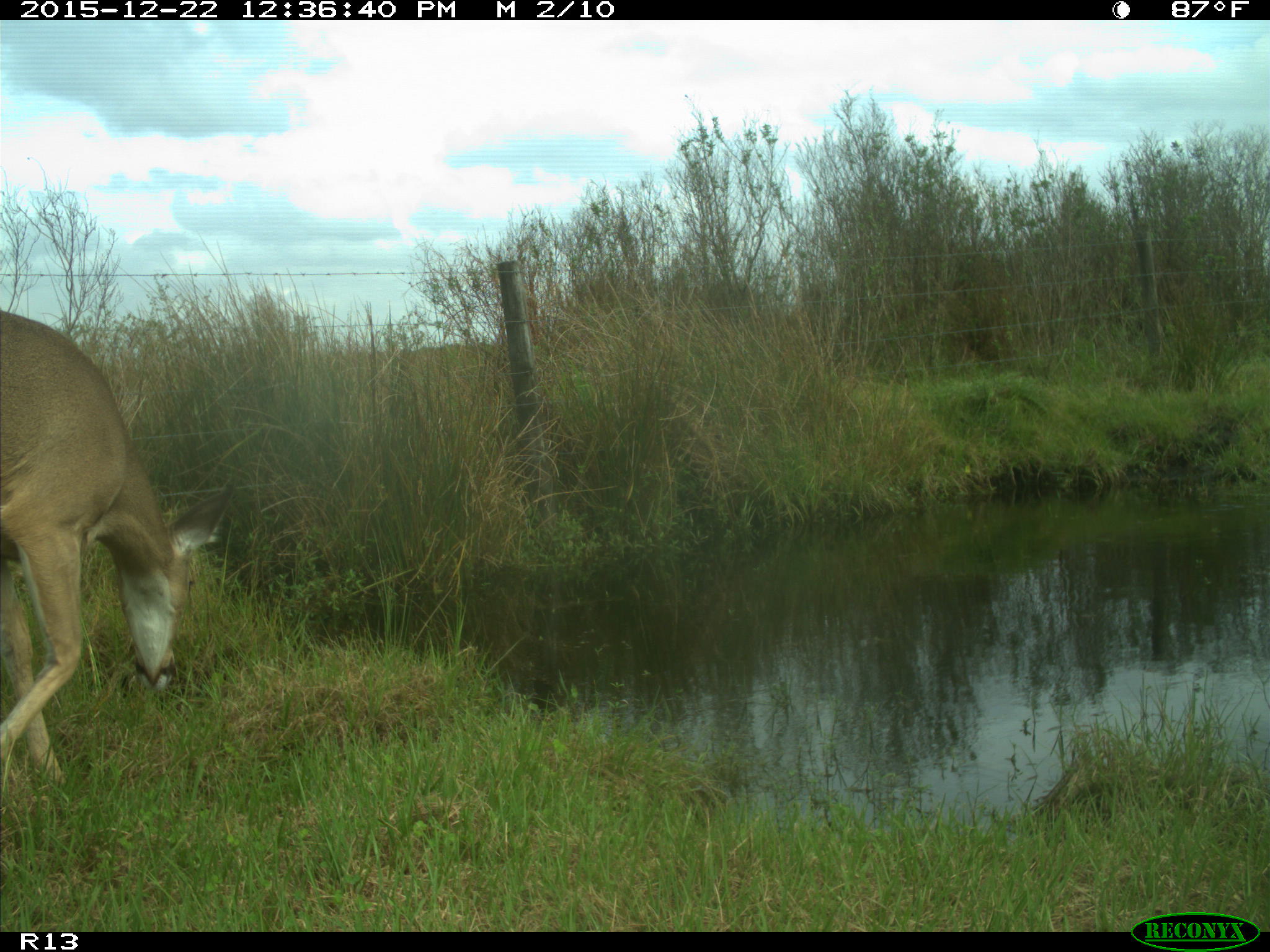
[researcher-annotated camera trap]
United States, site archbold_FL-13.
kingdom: Animalia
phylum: Chordata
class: Mammalia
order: Artiodactyla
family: Cervidae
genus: Odocoileus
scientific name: Odocoileus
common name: deer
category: unidentified deer